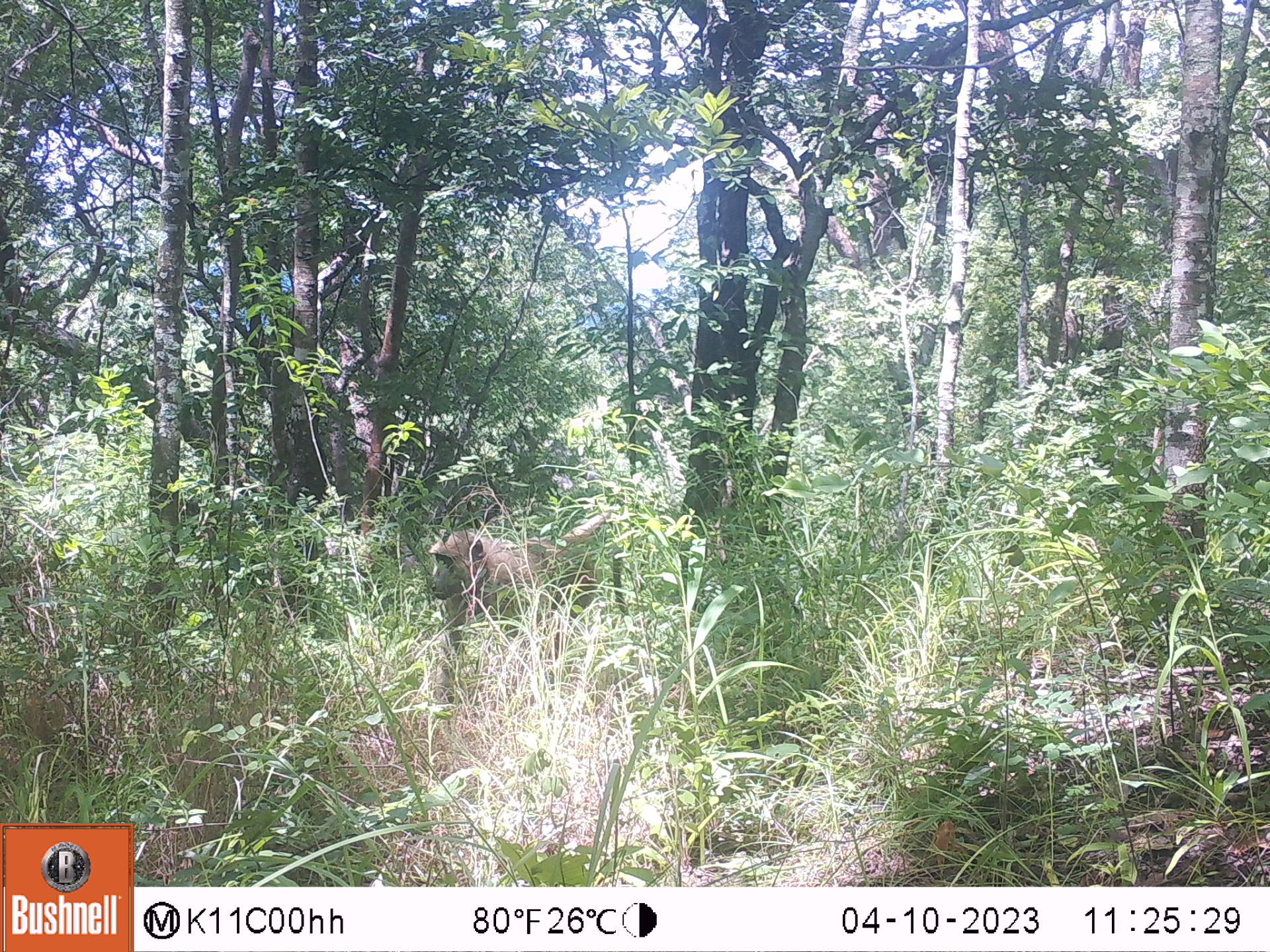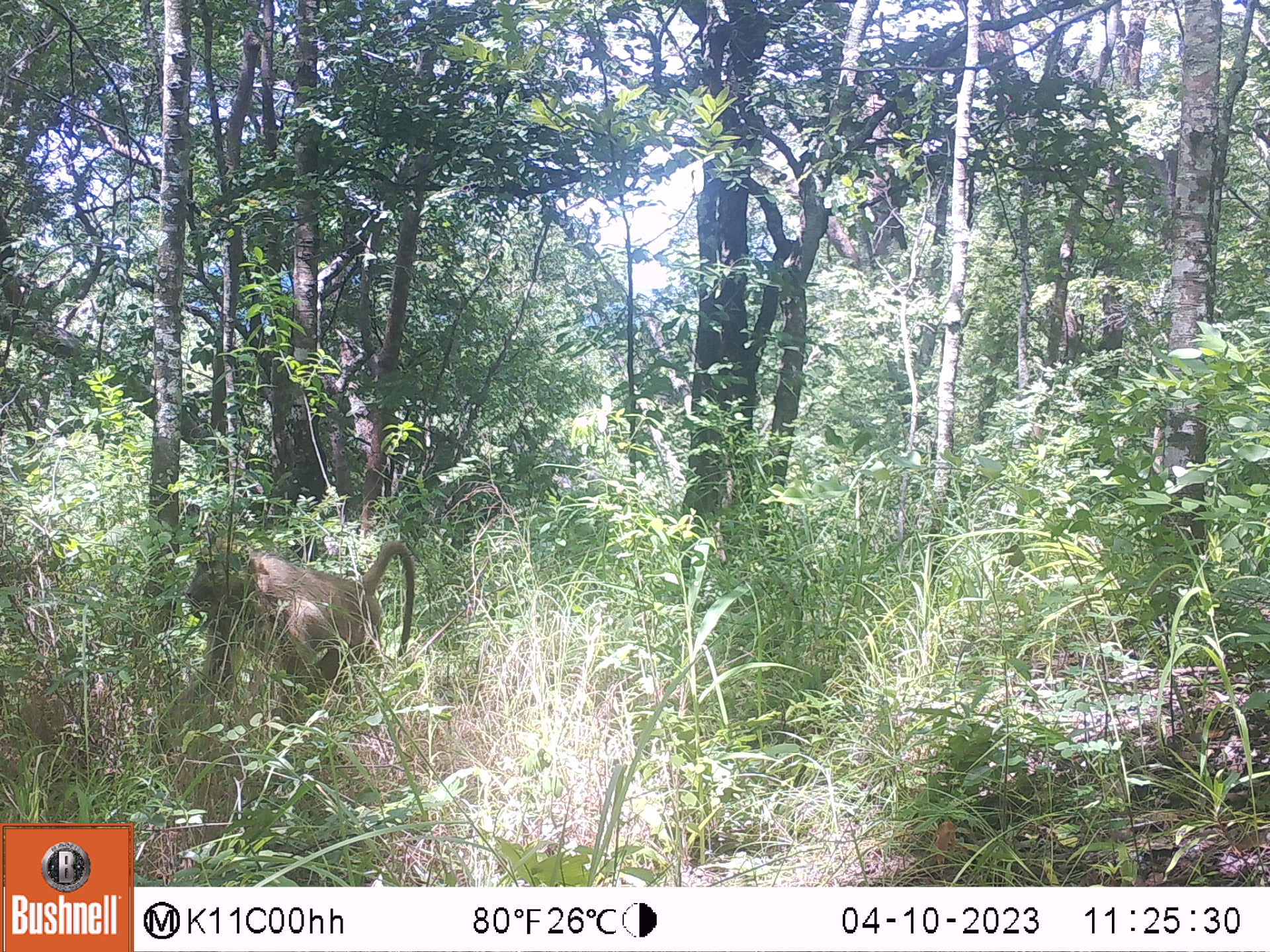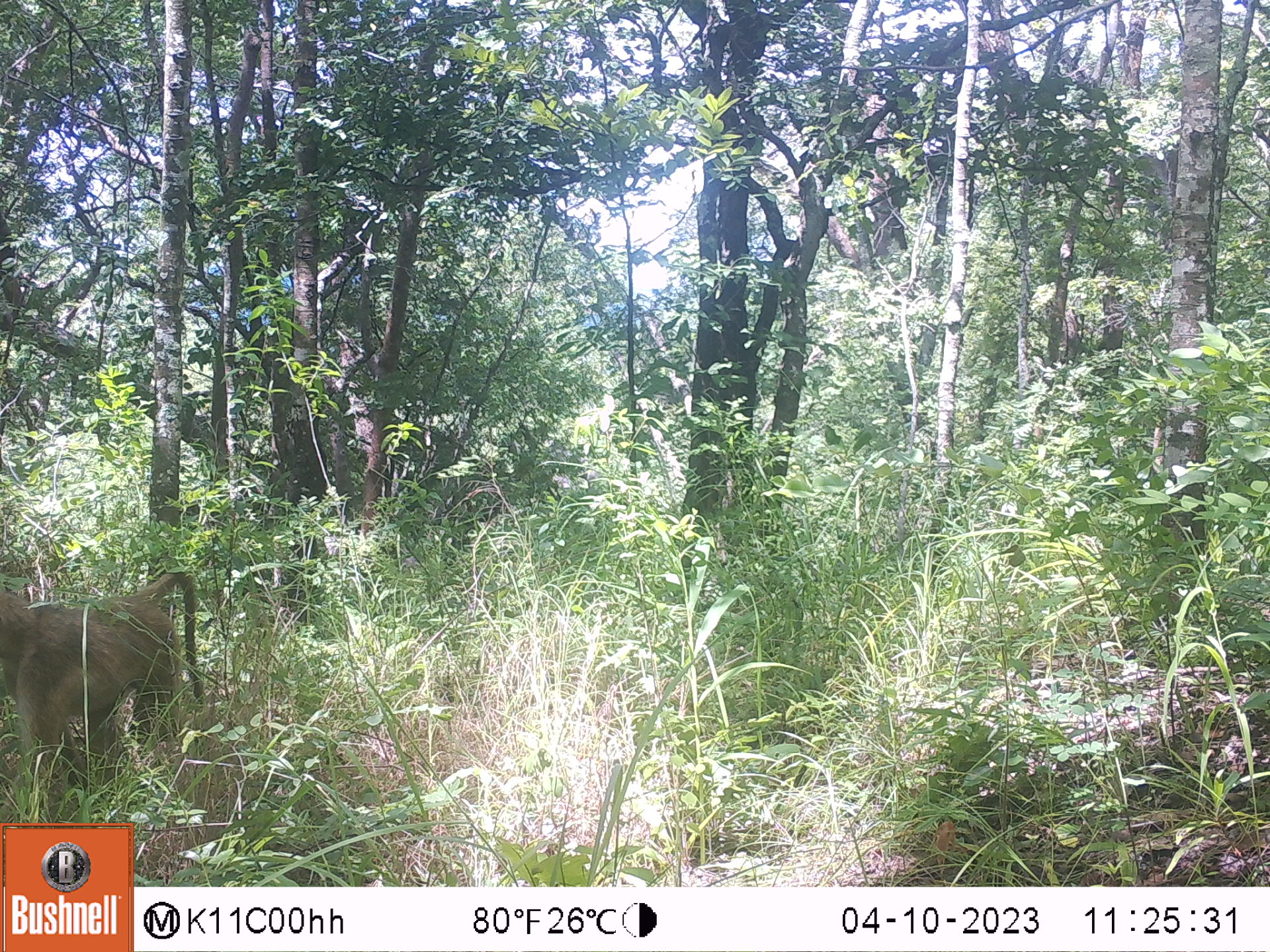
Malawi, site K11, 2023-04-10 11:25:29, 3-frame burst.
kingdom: Animalia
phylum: Chordata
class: Mammalia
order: Primates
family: Cercopithecidae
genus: Papio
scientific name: Papio cynocephalus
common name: yellow baboon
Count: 1.